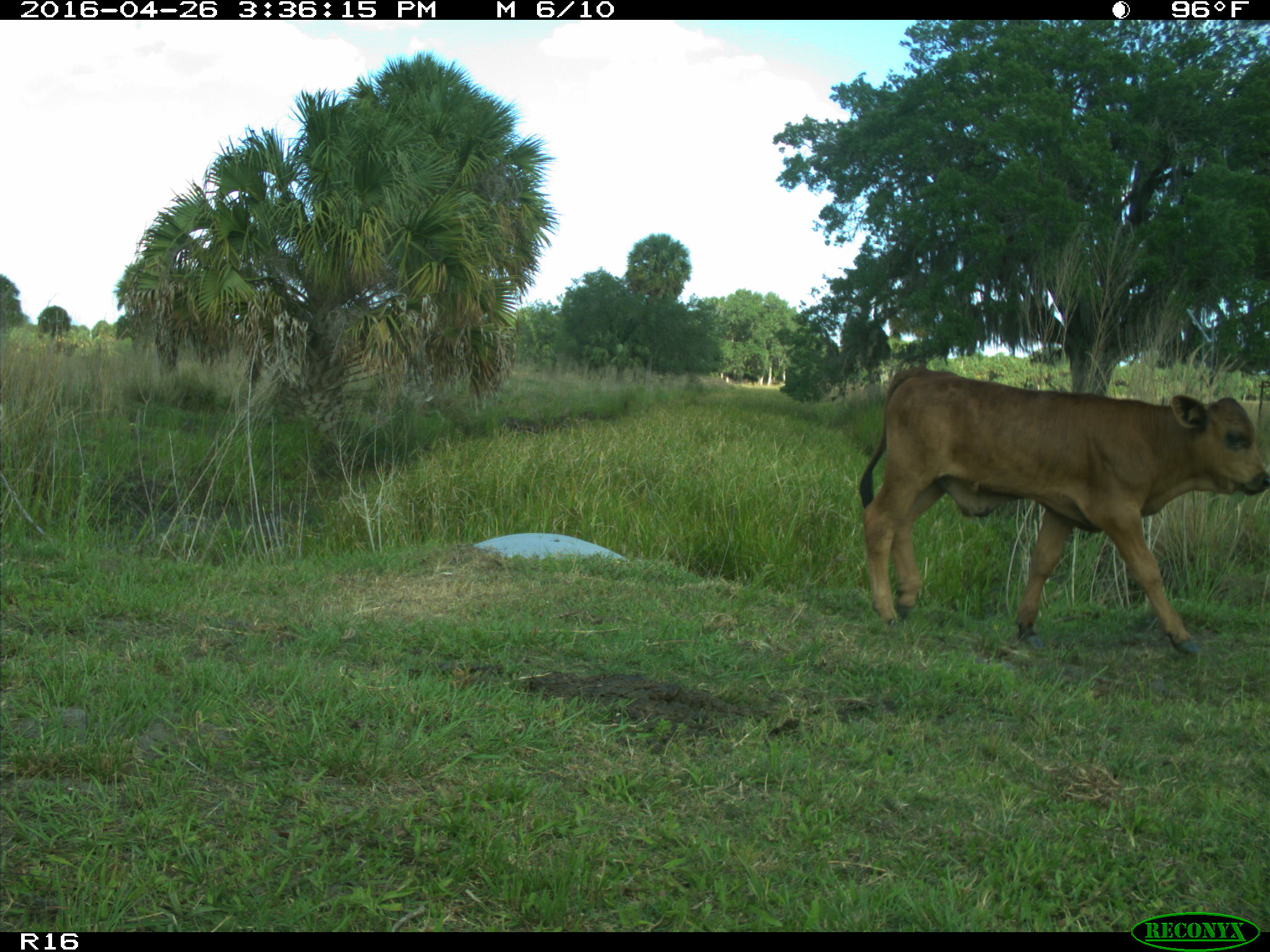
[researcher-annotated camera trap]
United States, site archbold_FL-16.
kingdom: Animalia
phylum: Chordata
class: Mammalia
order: Artiodactyla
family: Bovidae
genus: Bos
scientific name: Bos taurus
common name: domestic cow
Bos taurus (domestic cow).